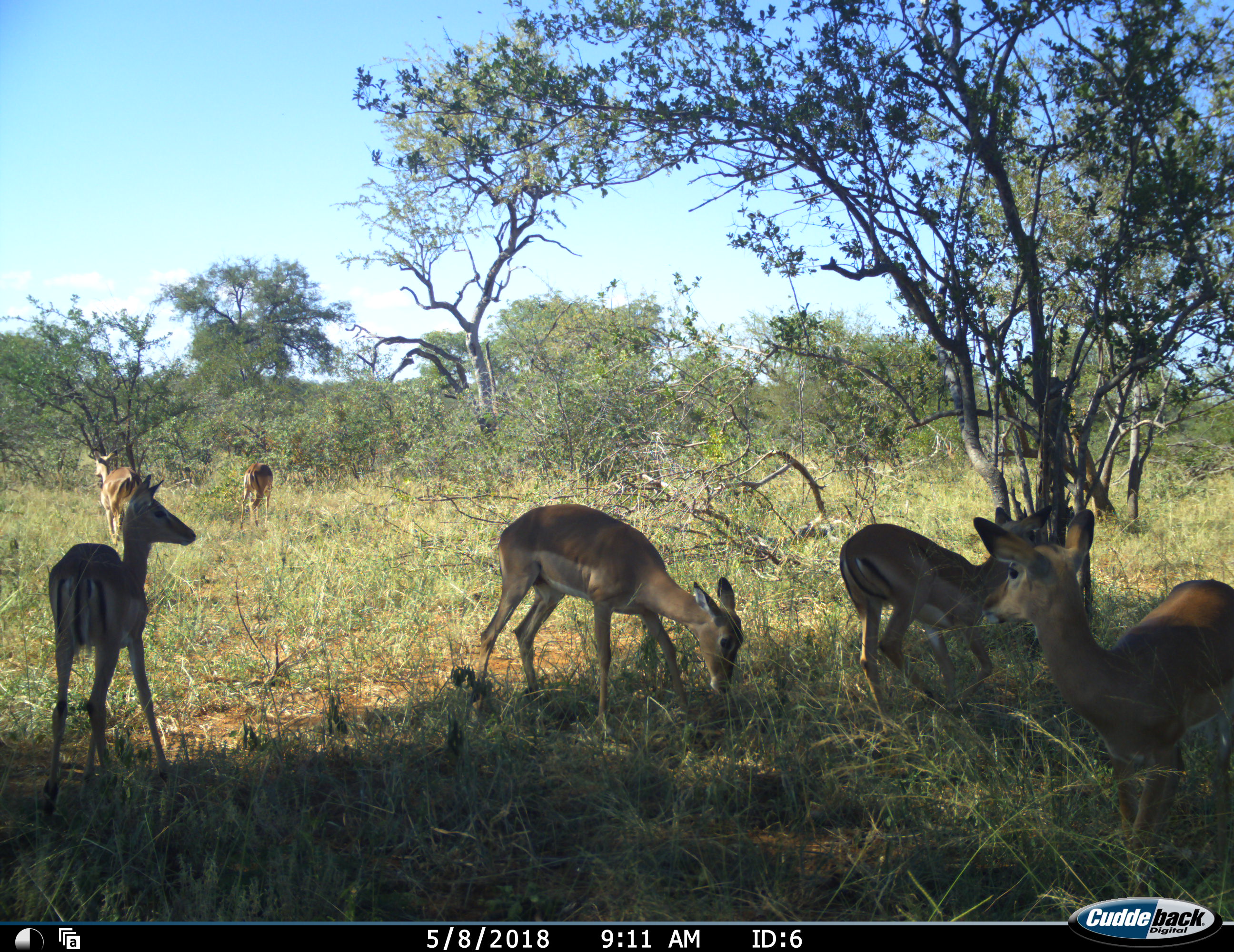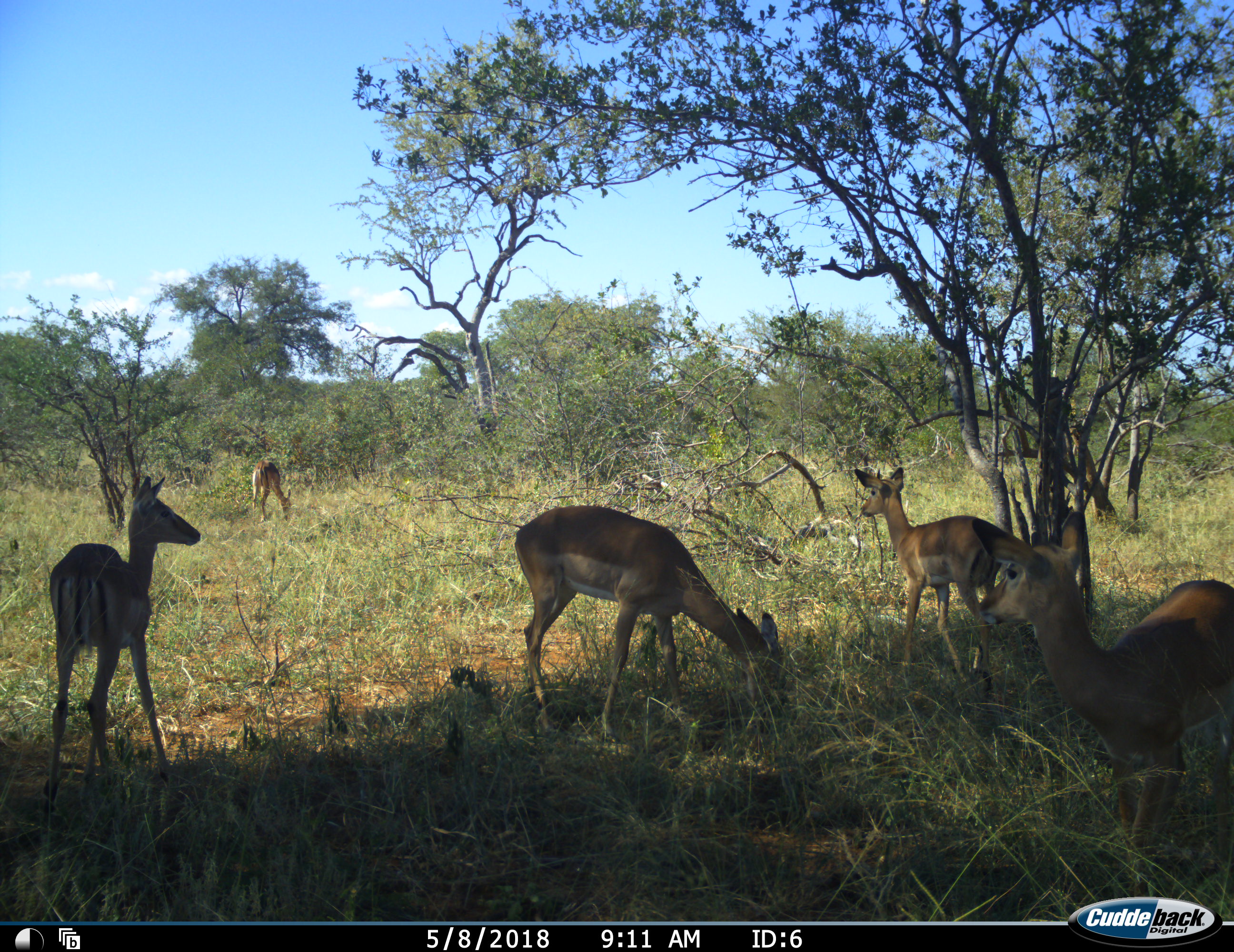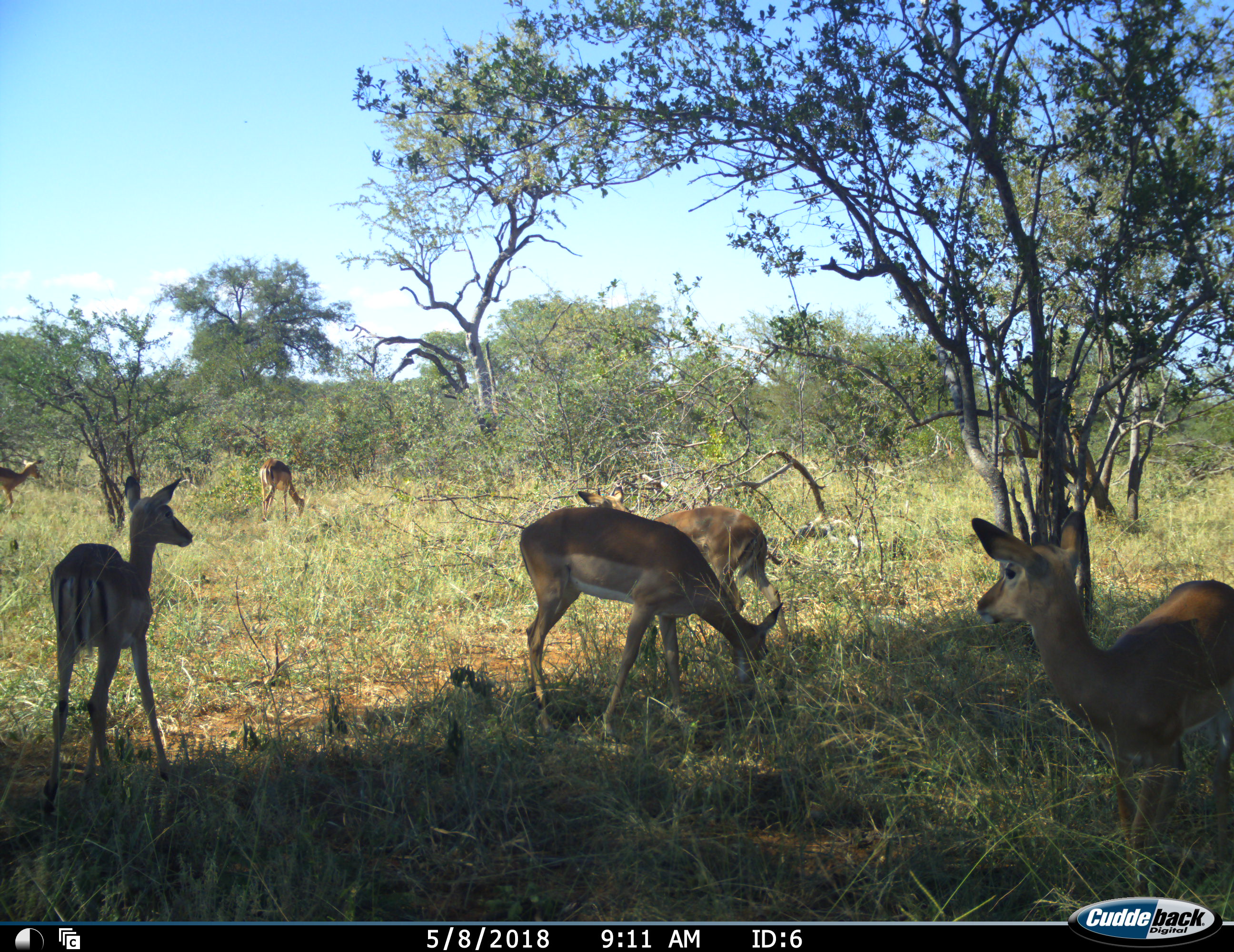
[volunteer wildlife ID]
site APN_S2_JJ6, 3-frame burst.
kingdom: Animalia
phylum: Chordata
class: Mammalia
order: Artiodactyla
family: Bovidae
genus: Aepyceros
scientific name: Aepyceros melampus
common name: impala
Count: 6.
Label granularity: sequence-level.